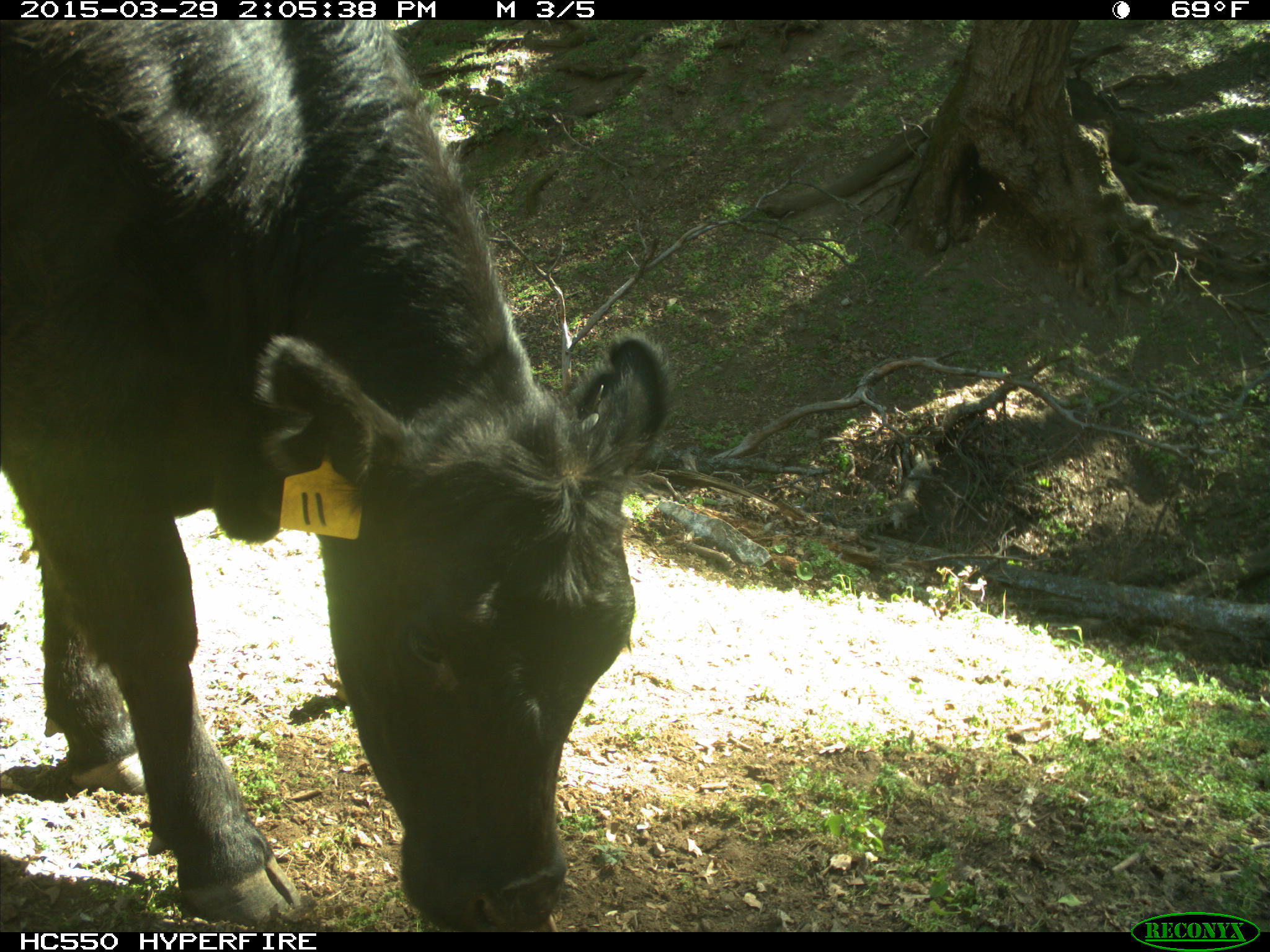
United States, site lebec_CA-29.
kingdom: Animalia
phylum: Chordata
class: Mammalia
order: Artiodactyla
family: Bovidae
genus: Bos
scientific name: Bos taurus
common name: domestic cow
Bos taurus (domestic cow).